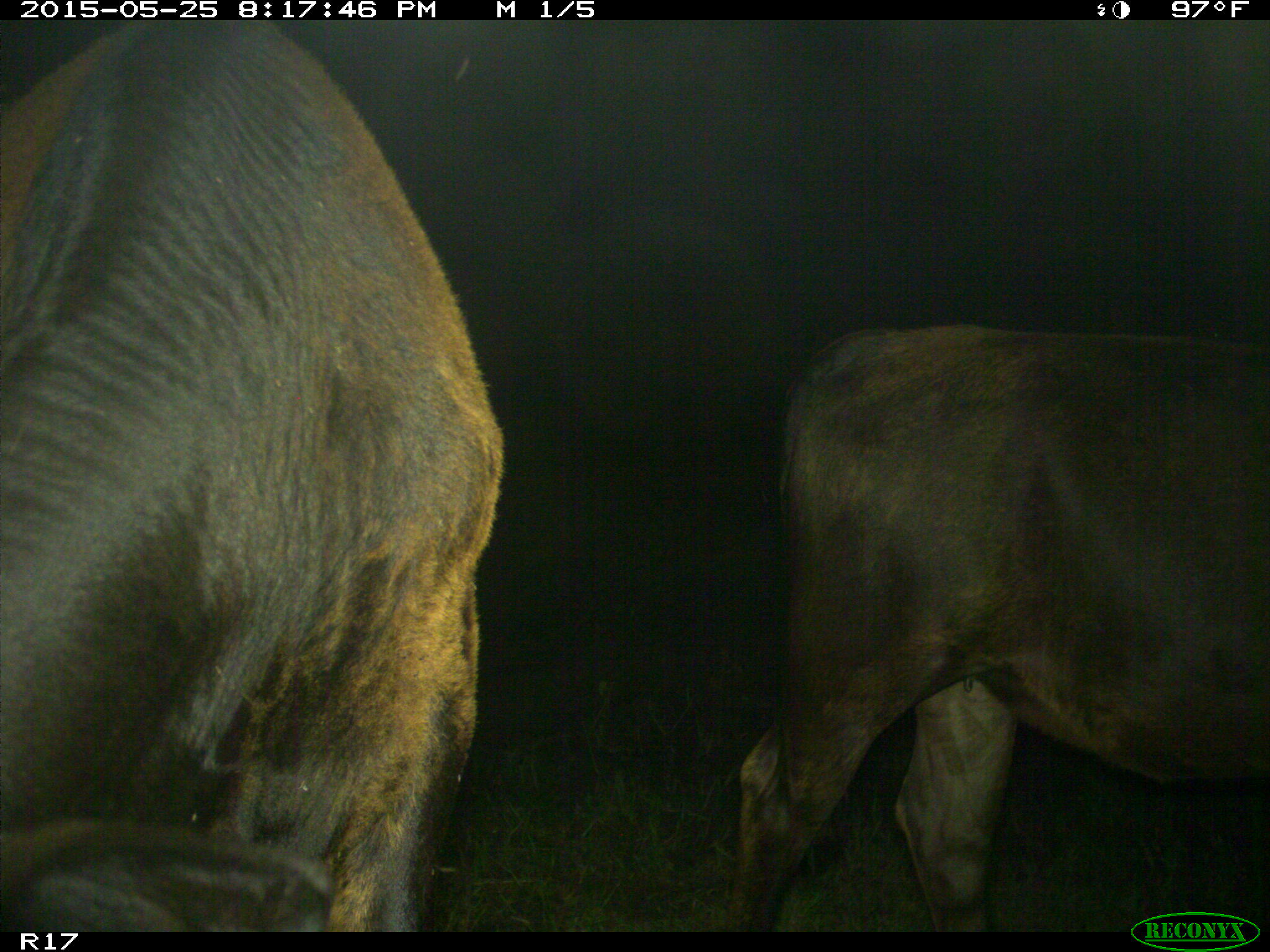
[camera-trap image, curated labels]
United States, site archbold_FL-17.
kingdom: Animalia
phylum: Chordata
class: Mammalia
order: Artiodactyla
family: Bovidae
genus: Bos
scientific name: Bos taurus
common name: domestic cow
Bos taurus (domestic cow).